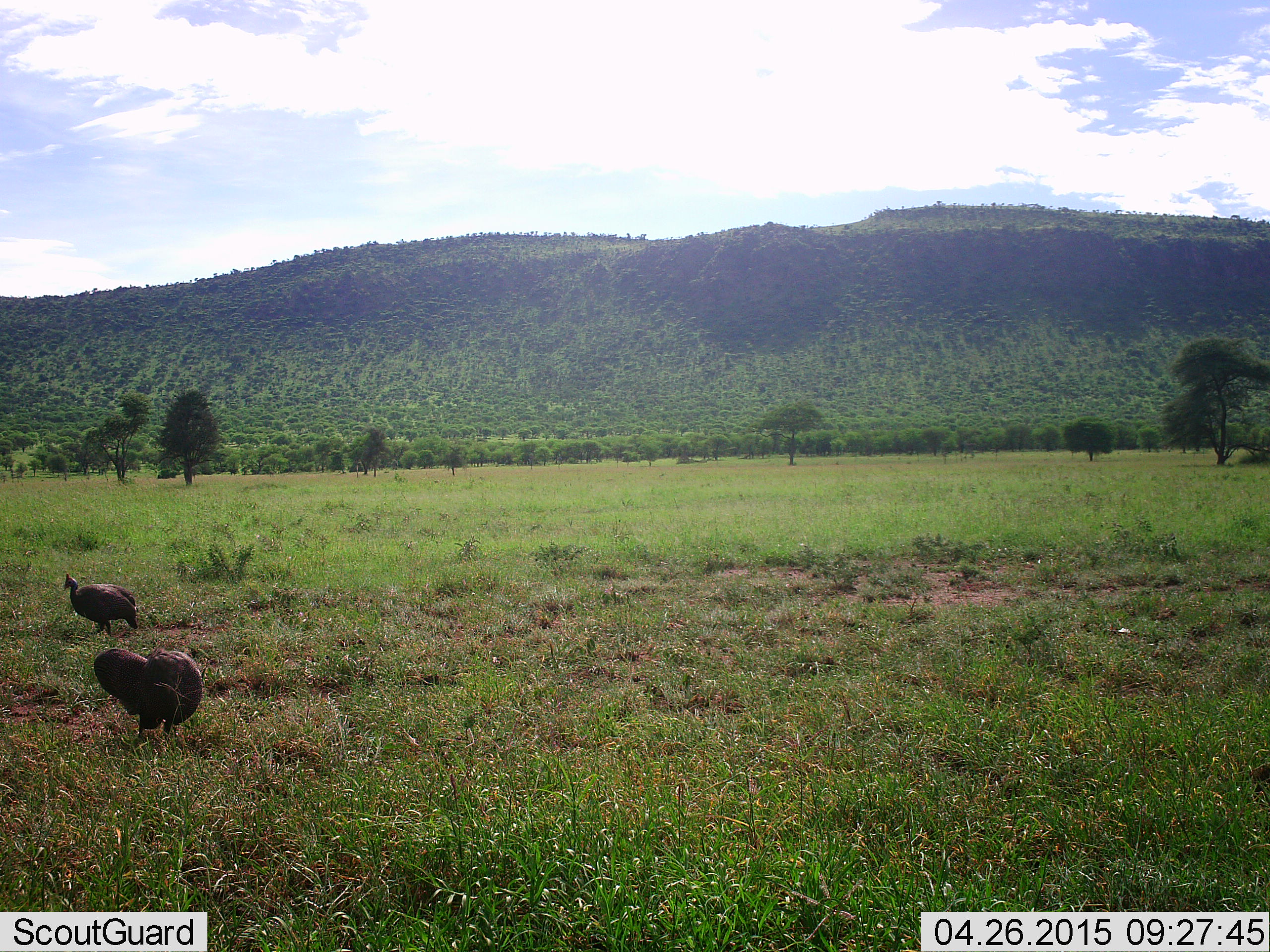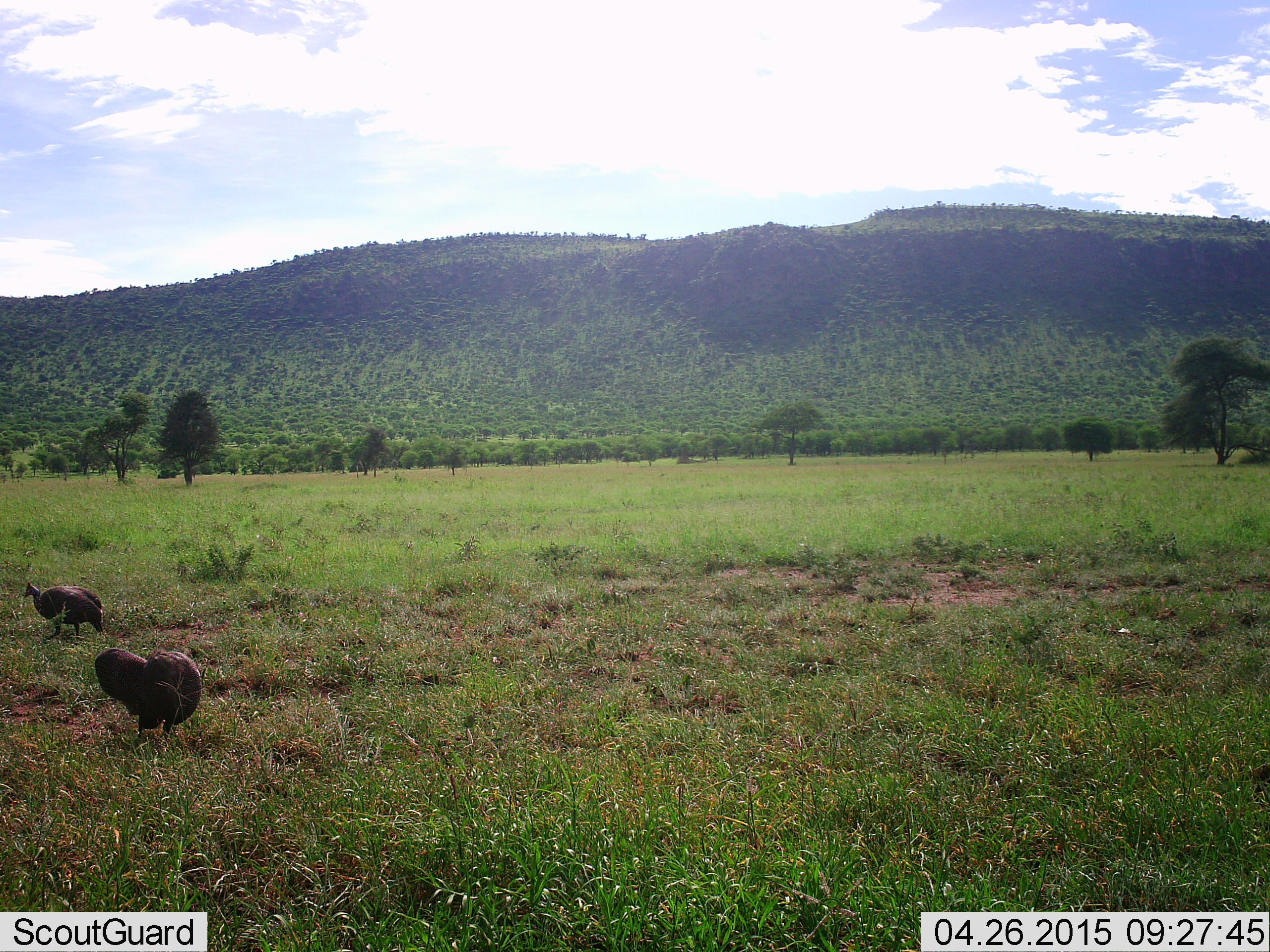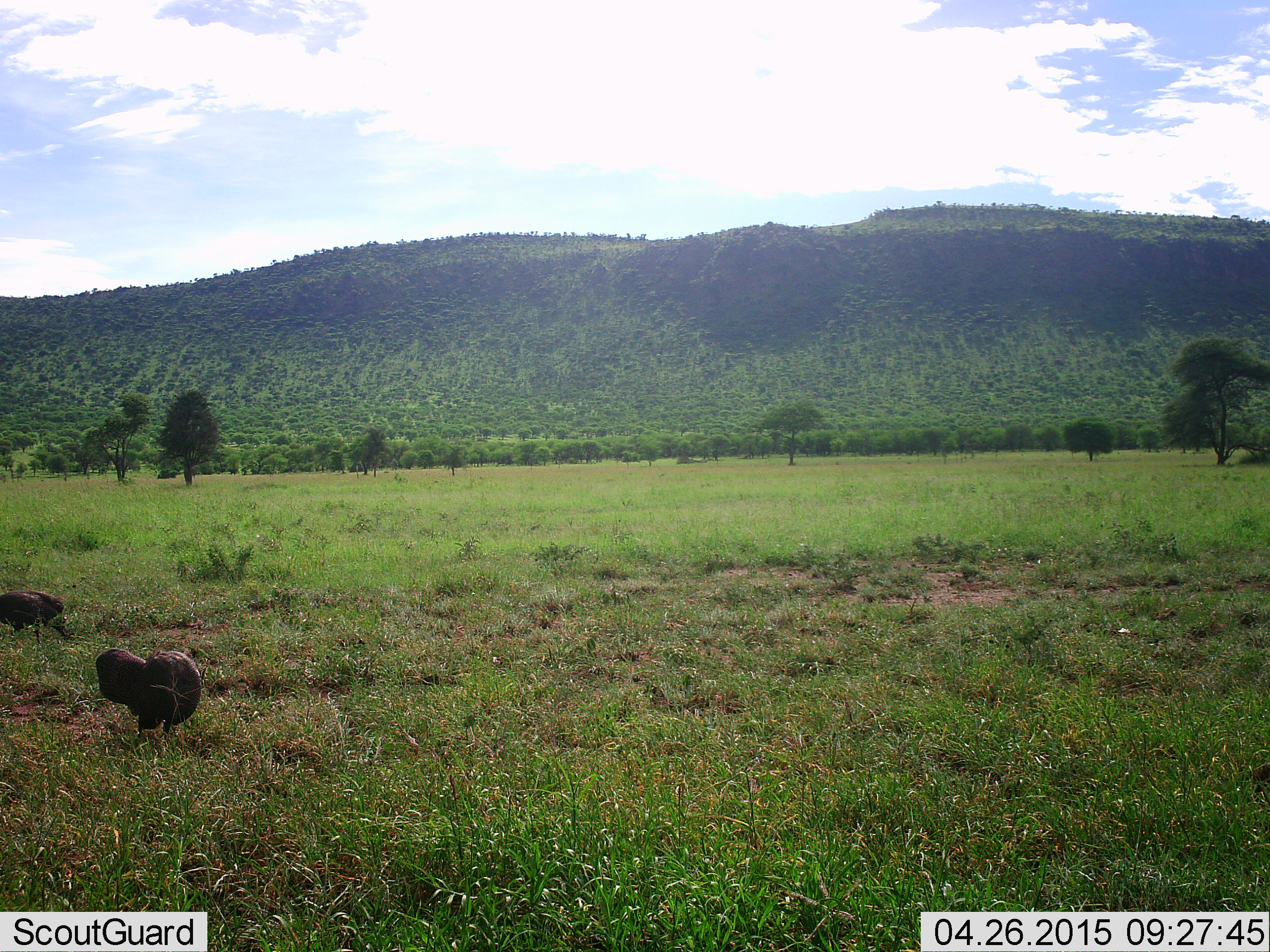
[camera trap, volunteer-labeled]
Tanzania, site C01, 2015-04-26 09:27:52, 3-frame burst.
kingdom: Animalia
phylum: Chordata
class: Aves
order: Galliformes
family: Numididae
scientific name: Numididae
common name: guinea fowl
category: guineafowl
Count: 2.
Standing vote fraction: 60%.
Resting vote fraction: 0%.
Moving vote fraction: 80%.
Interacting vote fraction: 0%.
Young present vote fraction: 0%.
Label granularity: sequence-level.